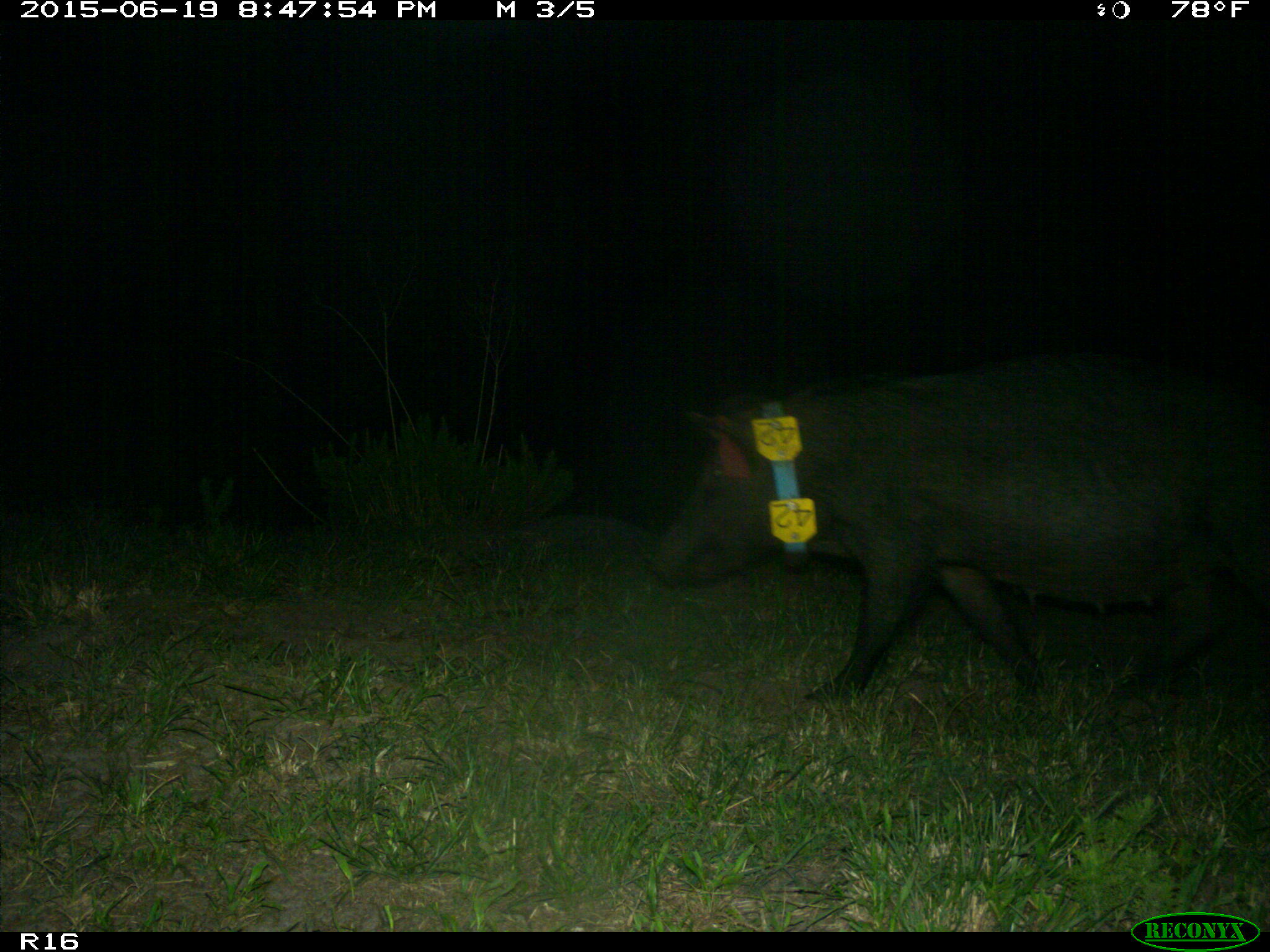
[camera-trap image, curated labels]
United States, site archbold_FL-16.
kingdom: Animalia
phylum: Chordata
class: Mammalia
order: Artiodactyla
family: Suidae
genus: Sus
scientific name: Sus scrofa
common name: wild boar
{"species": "Sus scrofa (wild boar)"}